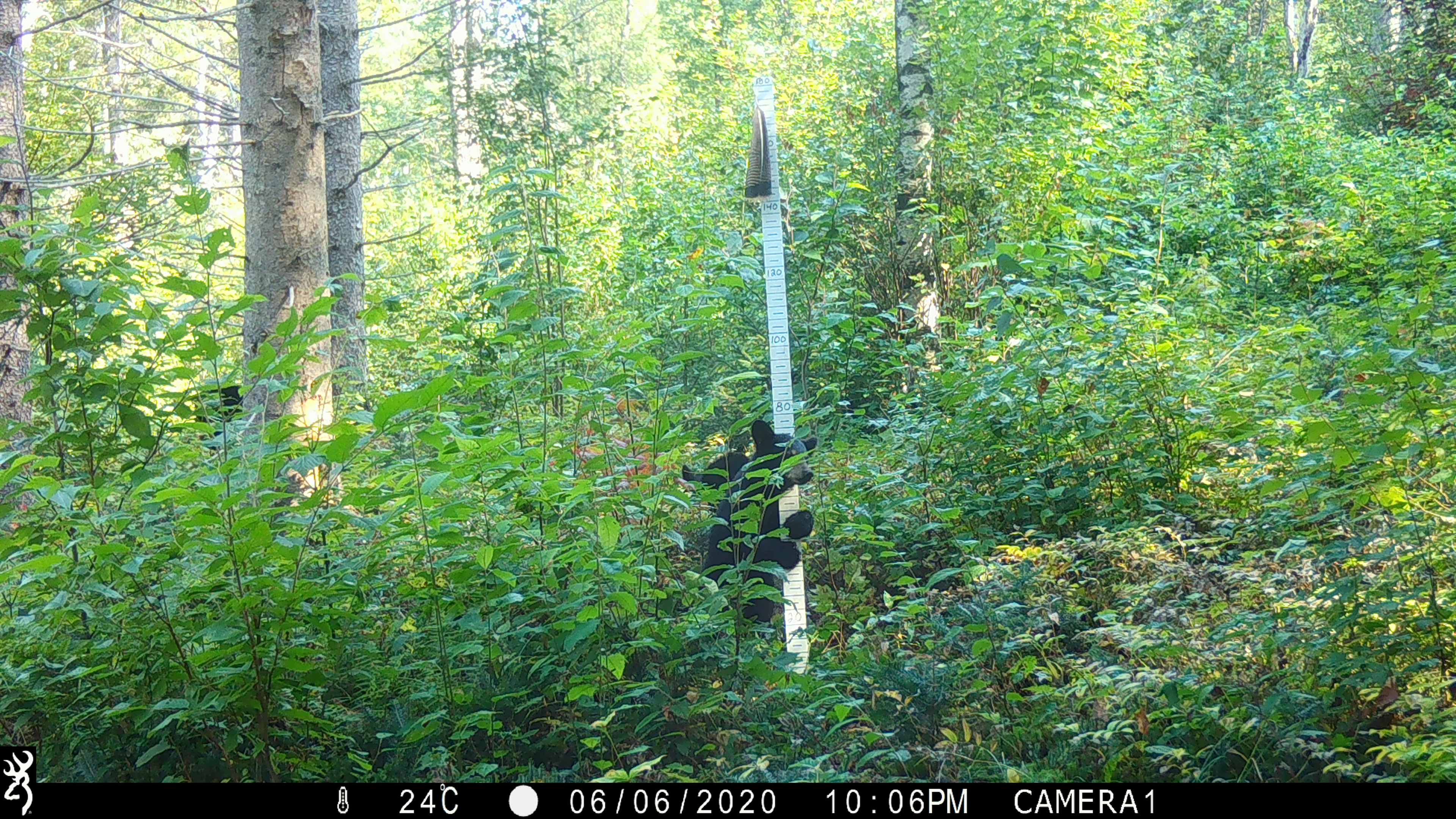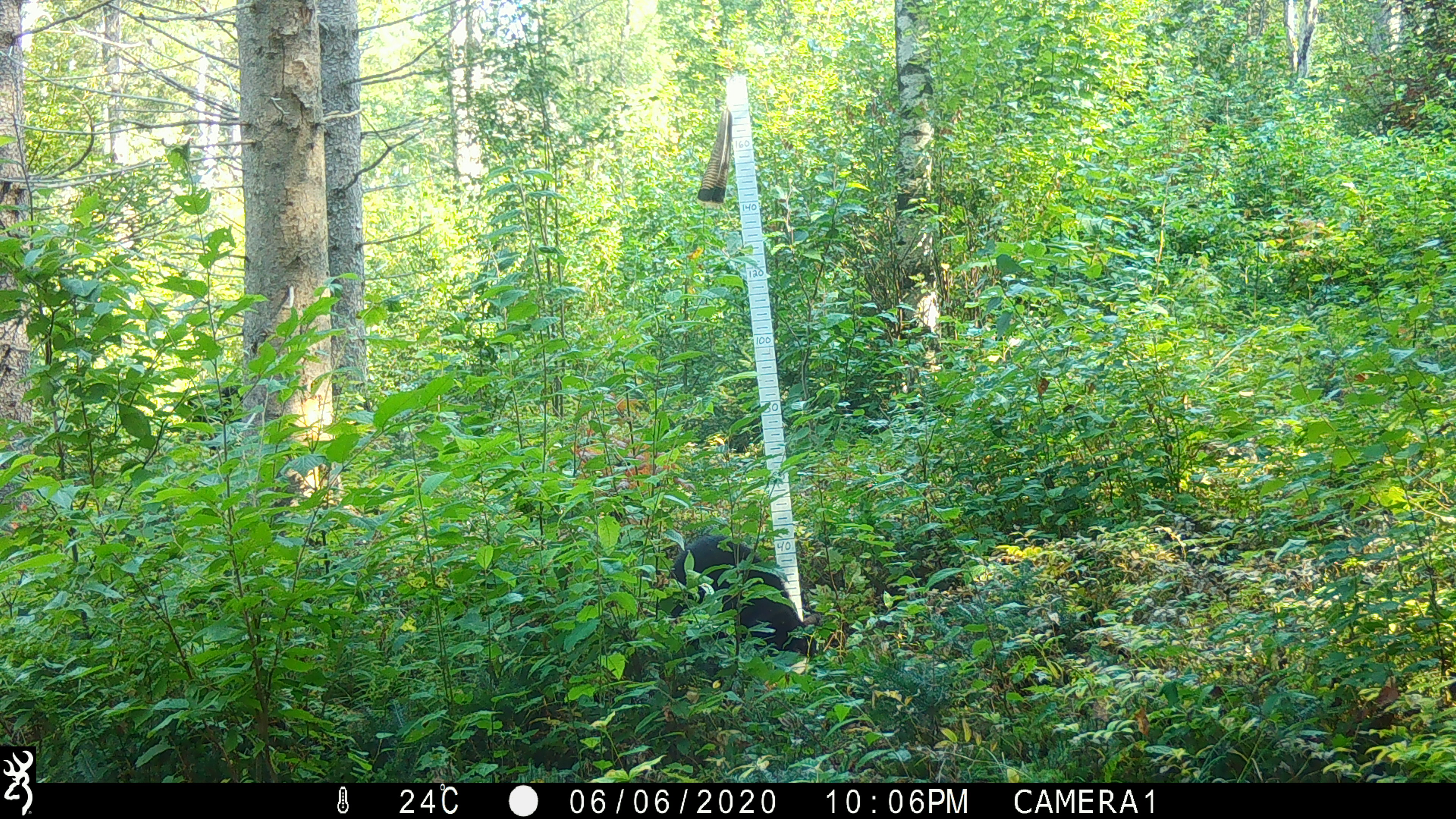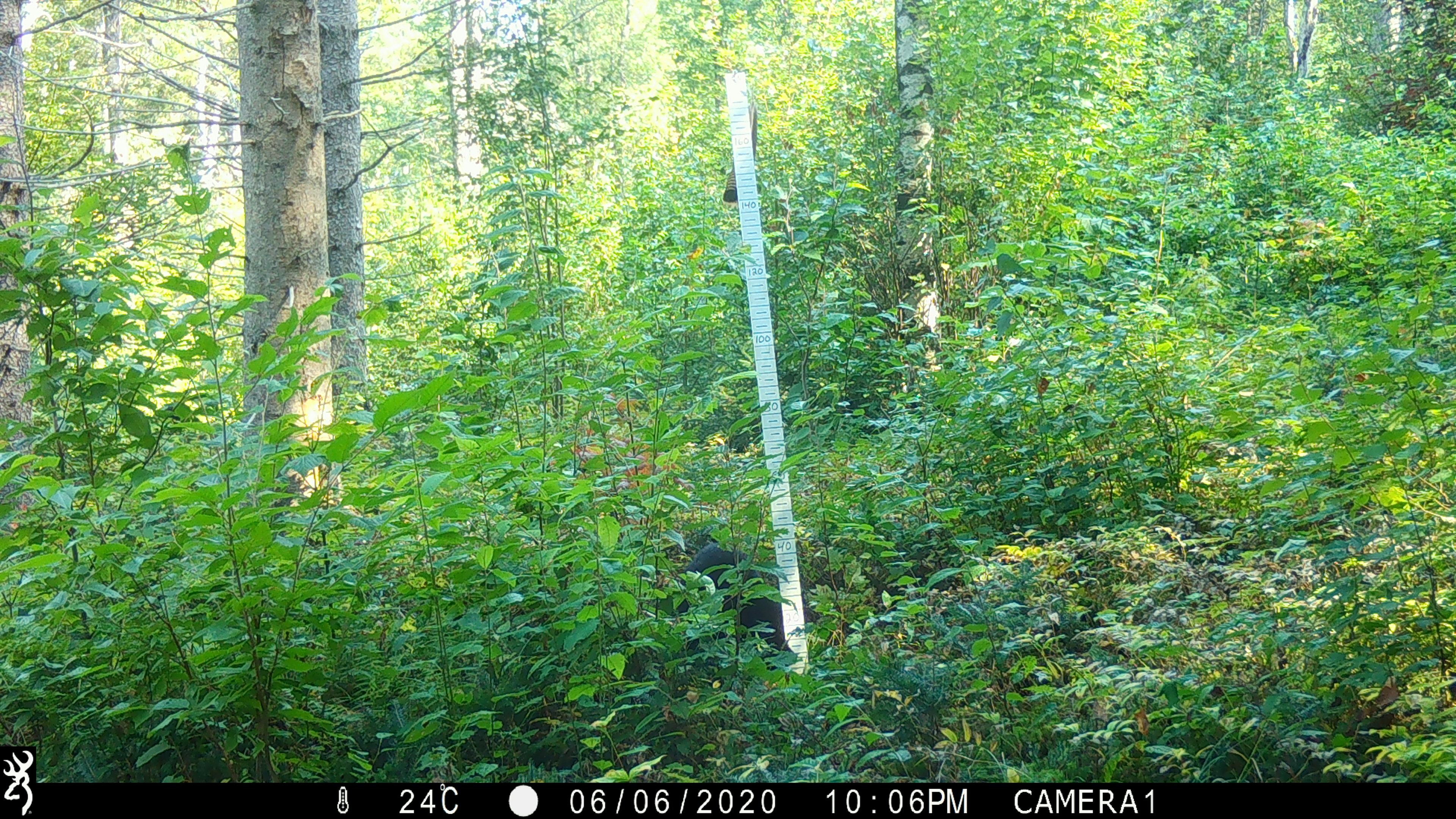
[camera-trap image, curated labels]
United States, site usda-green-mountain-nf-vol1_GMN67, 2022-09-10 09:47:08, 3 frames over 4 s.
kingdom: Animalia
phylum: Chordata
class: Mammalia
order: Carnivora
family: Ursidae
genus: Ursus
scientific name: Ursus americanus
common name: black bear